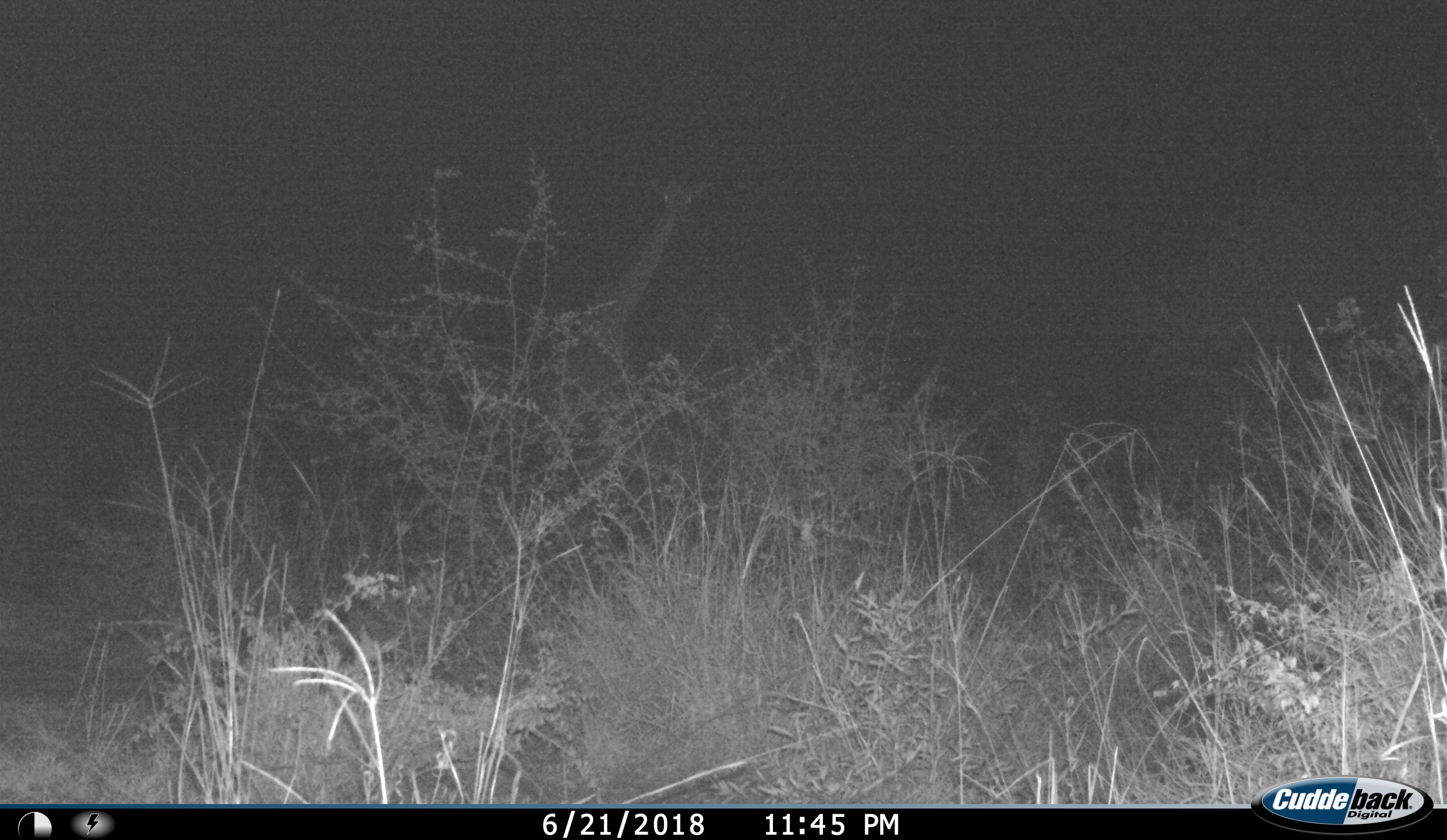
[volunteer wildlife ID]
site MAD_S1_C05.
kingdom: Animalia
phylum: Chordata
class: Mammalia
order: Artiodactyla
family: Giraffidae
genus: Giraffa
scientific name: Giraffa camelopardalis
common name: giraffe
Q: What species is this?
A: Giraffe (Giraffa camelopardalis).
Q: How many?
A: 1.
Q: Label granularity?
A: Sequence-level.